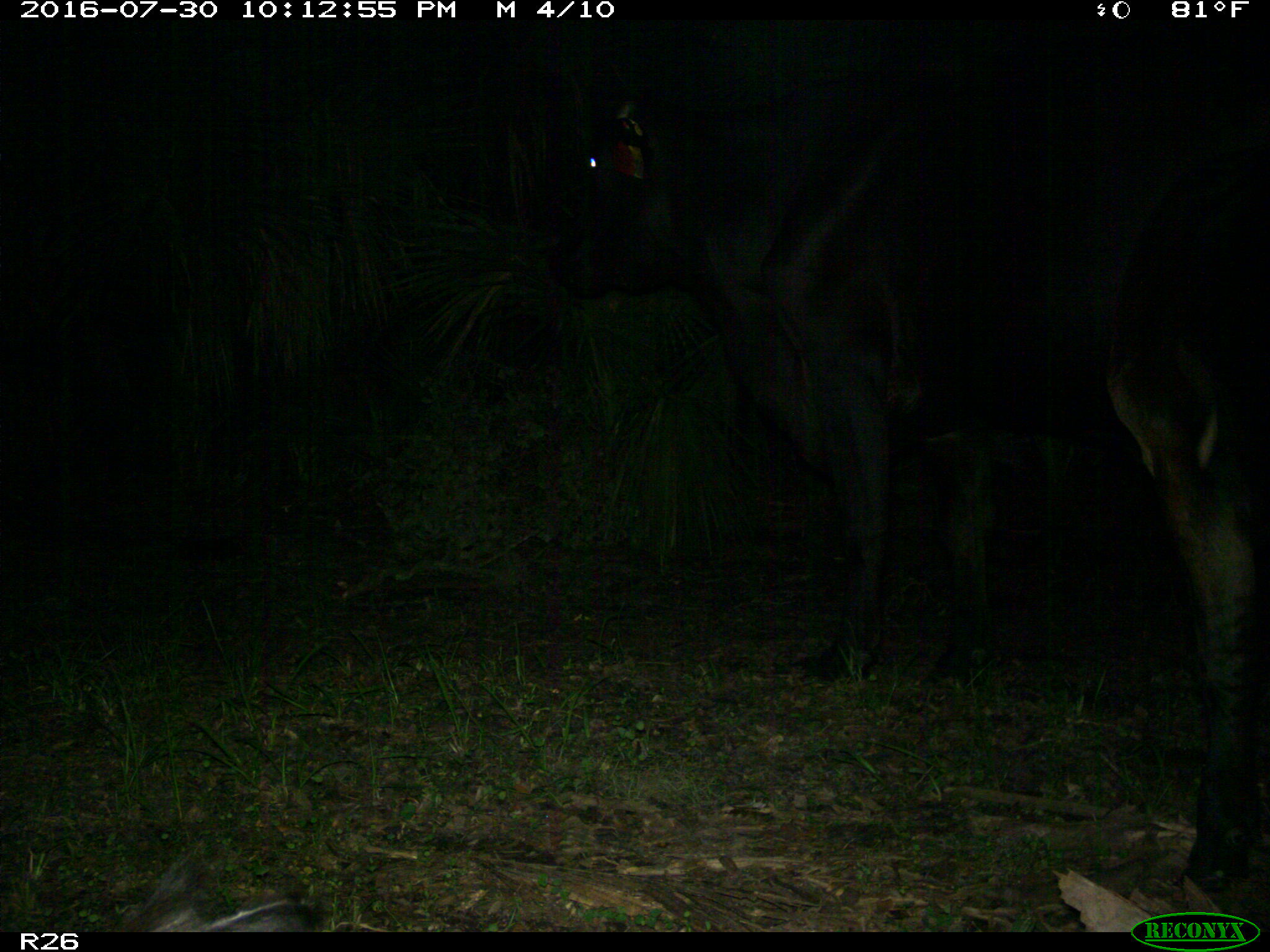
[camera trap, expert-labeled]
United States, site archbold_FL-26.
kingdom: Animalia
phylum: Chordata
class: Mammalia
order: Artiodactyla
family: Bovidae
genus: Bos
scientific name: Bos taurus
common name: domestic cow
Bos taurus (domestic cow).